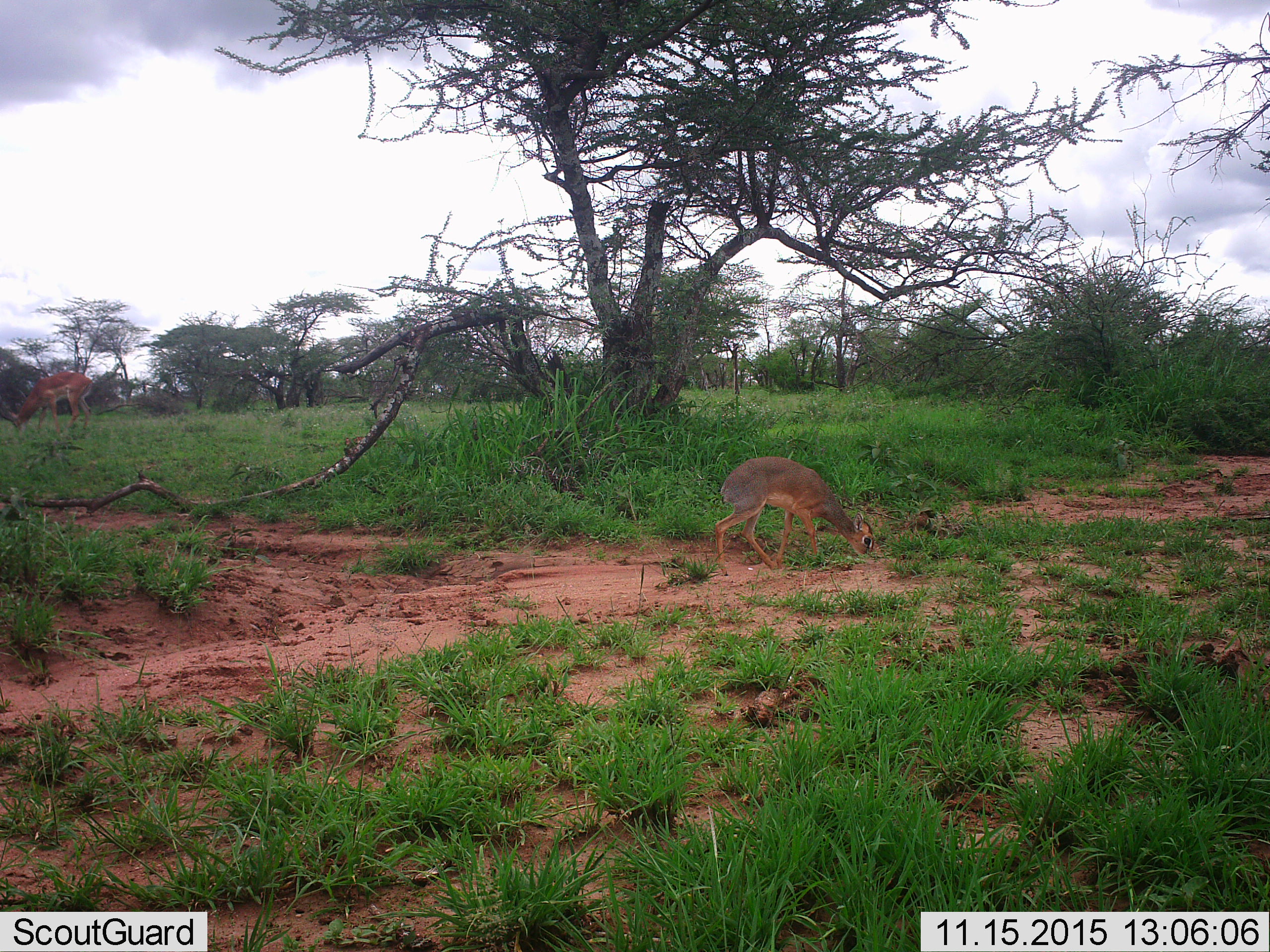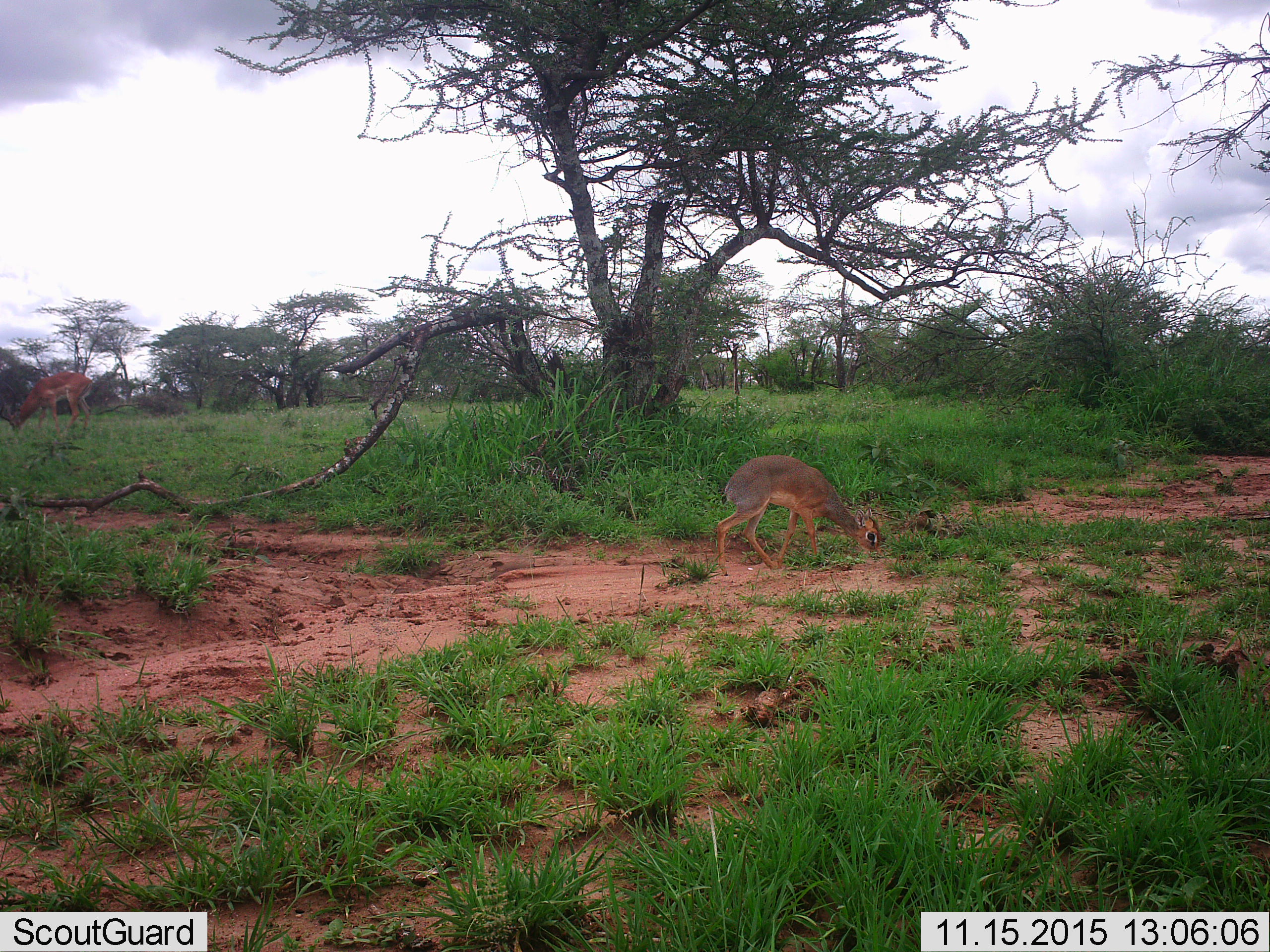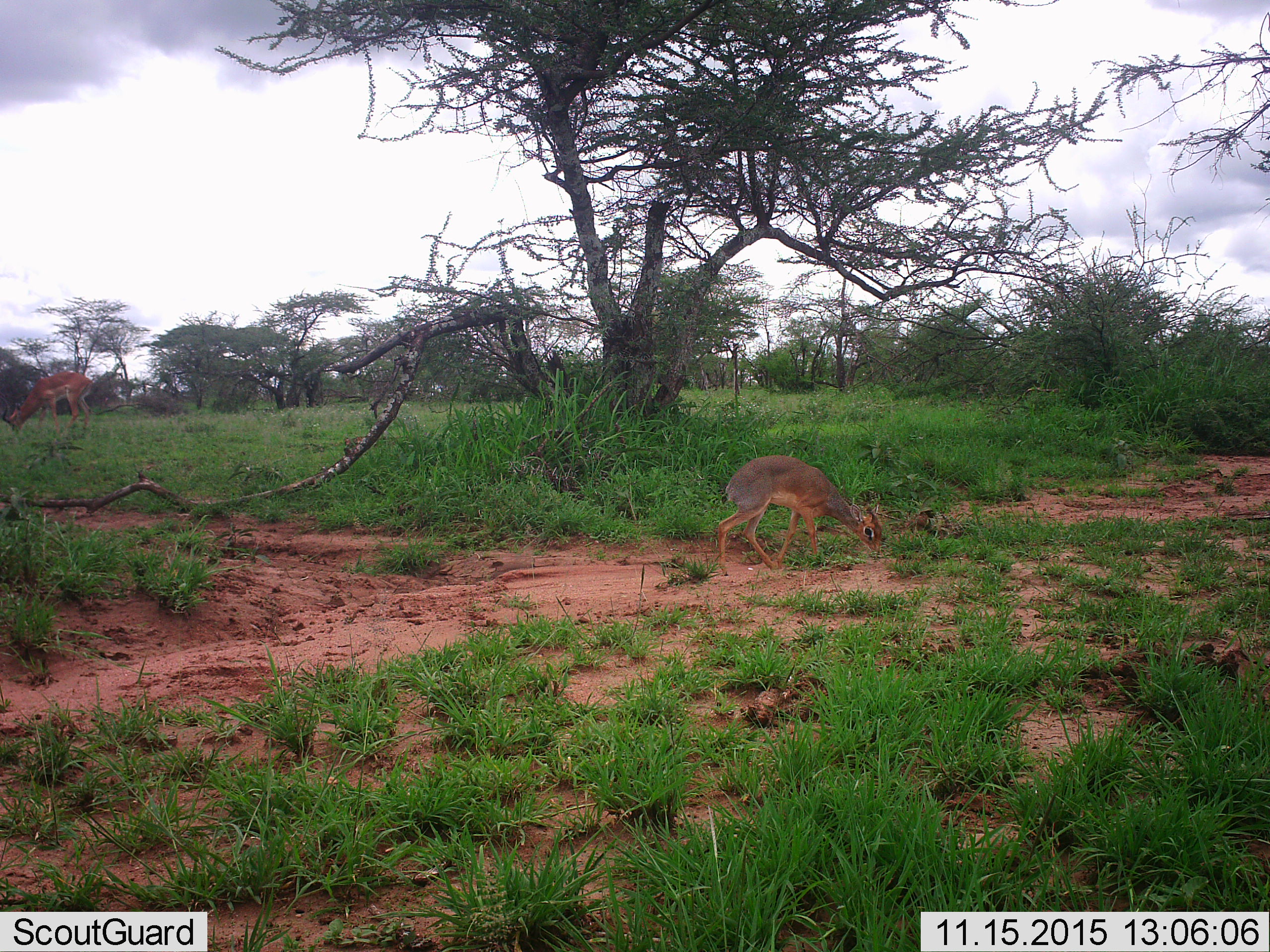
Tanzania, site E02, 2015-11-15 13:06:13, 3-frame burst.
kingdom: Animalia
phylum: Chordata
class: Mammalia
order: Artiodactyla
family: Bovidae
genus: Madoqua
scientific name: Madoqua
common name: dikdik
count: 1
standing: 29%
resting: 0%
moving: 14%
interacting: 0%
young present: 7%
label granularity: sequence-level